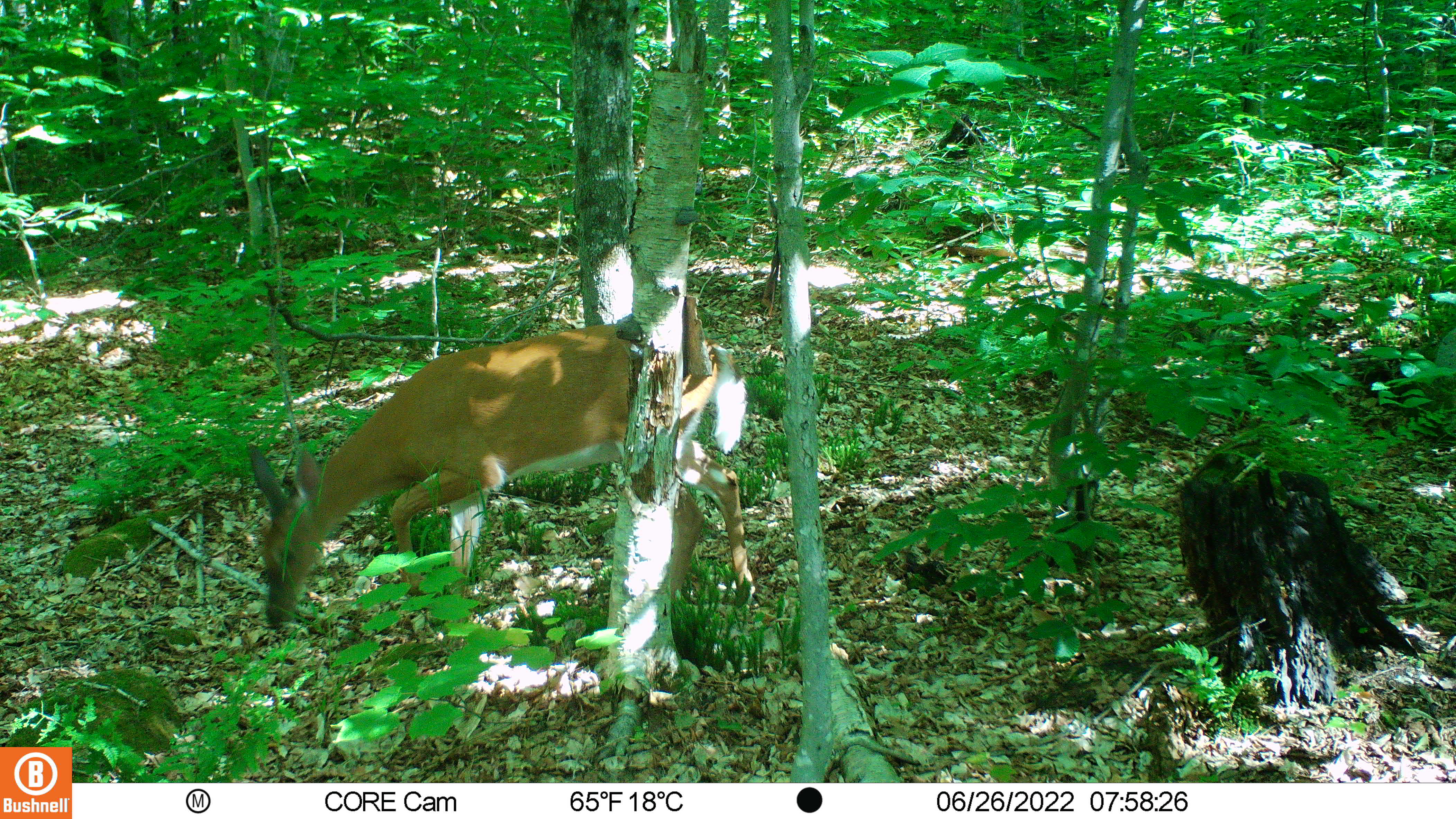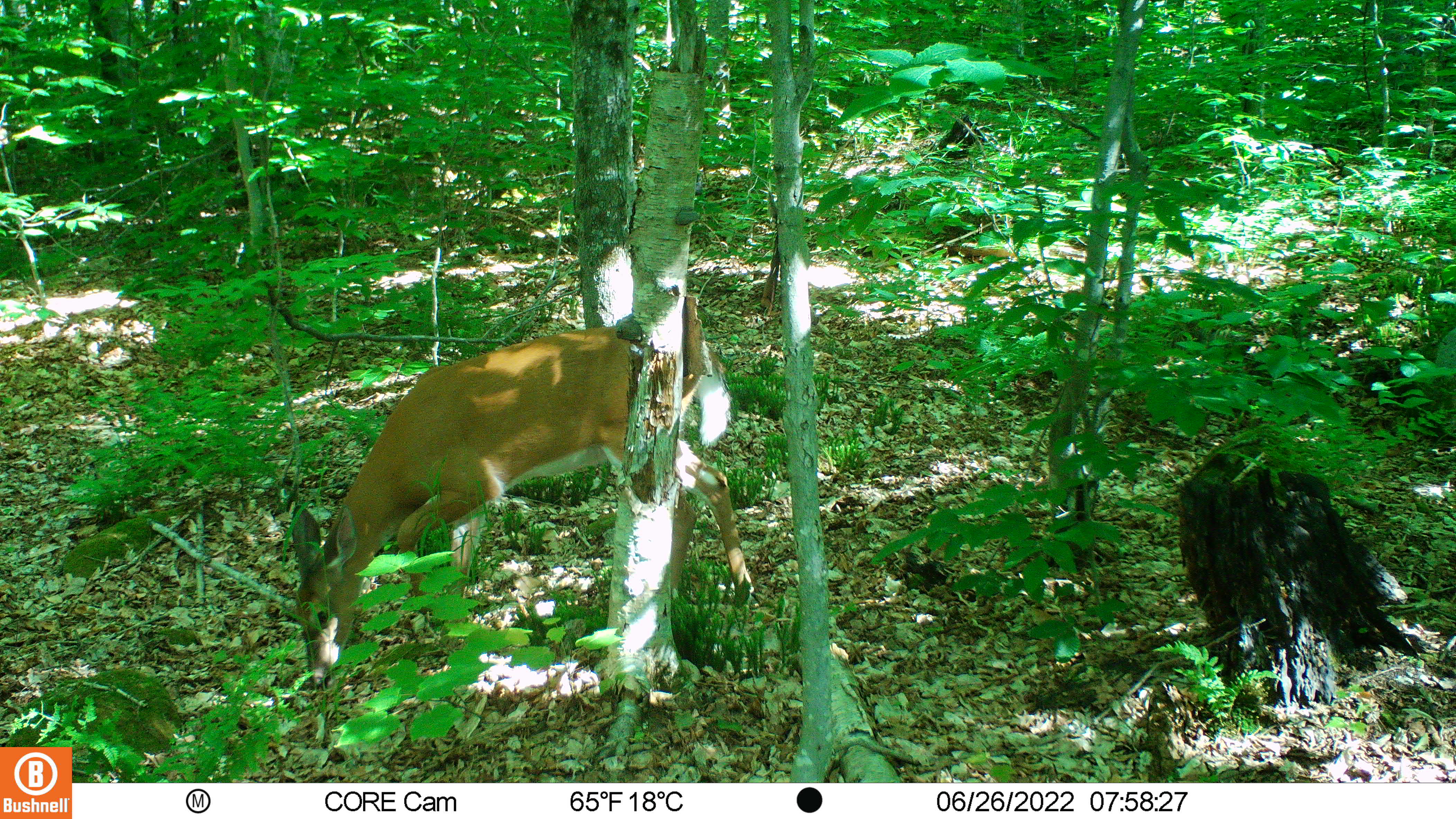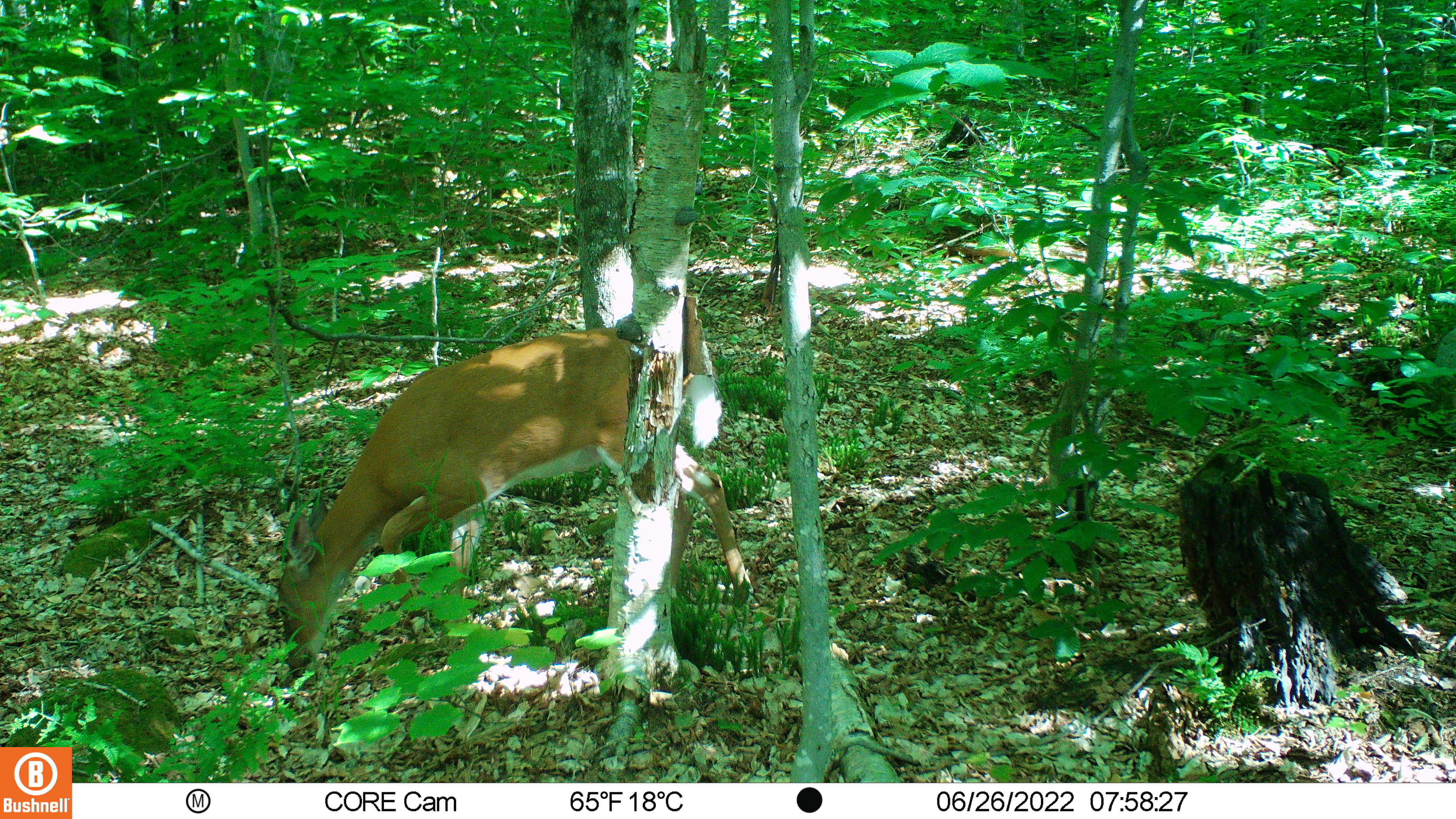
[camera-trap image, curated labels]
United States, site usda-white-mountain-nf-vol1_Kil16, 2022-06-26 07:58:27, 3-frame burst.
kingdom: Animalia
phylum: Chordata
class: Mammalia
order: Artiodactyla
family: Cervidae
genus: Odocoileus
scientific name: Odocoileus virginianus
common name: white-tailed deer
White-tailed deer (Odocoileus virginianus).